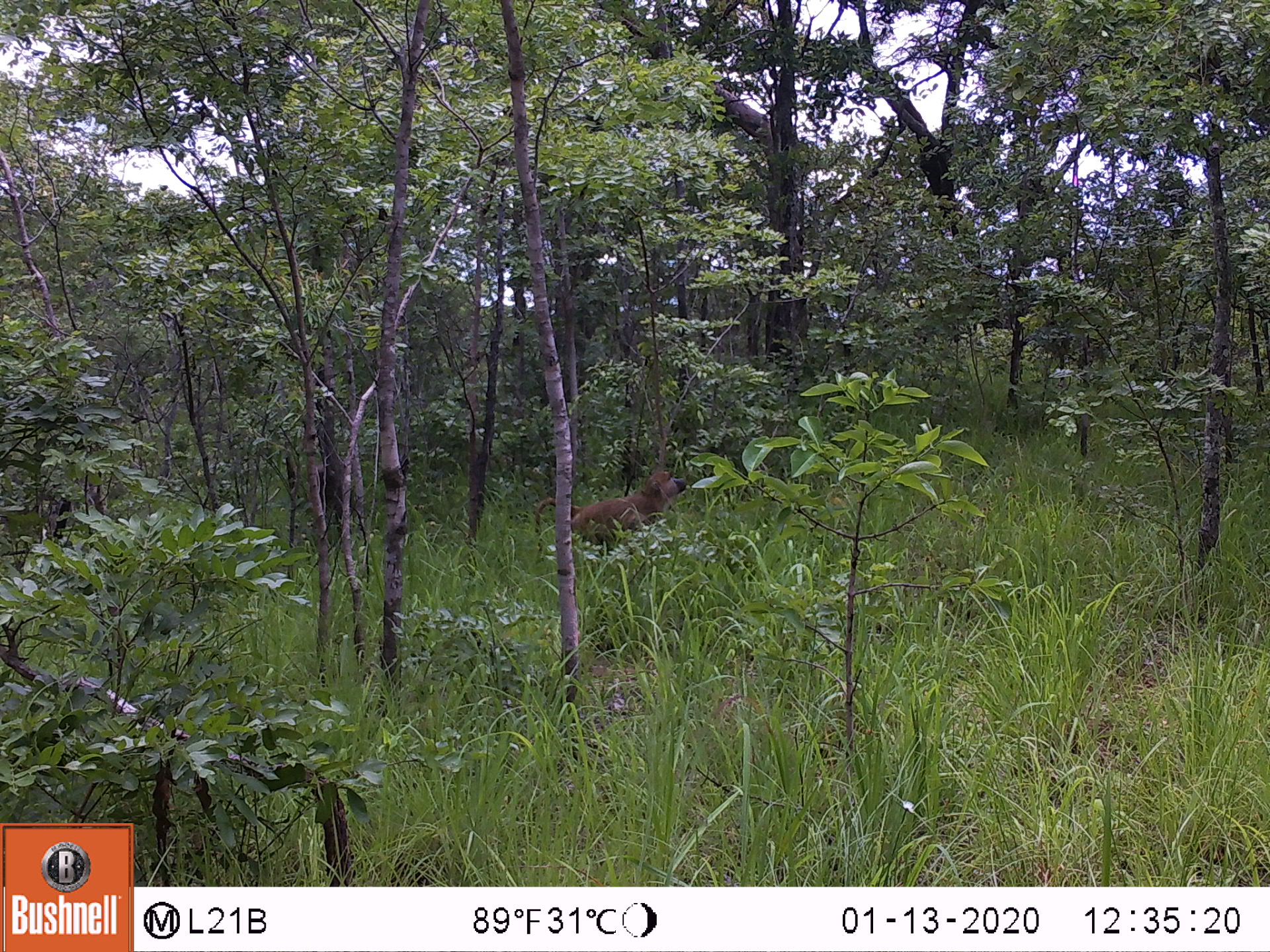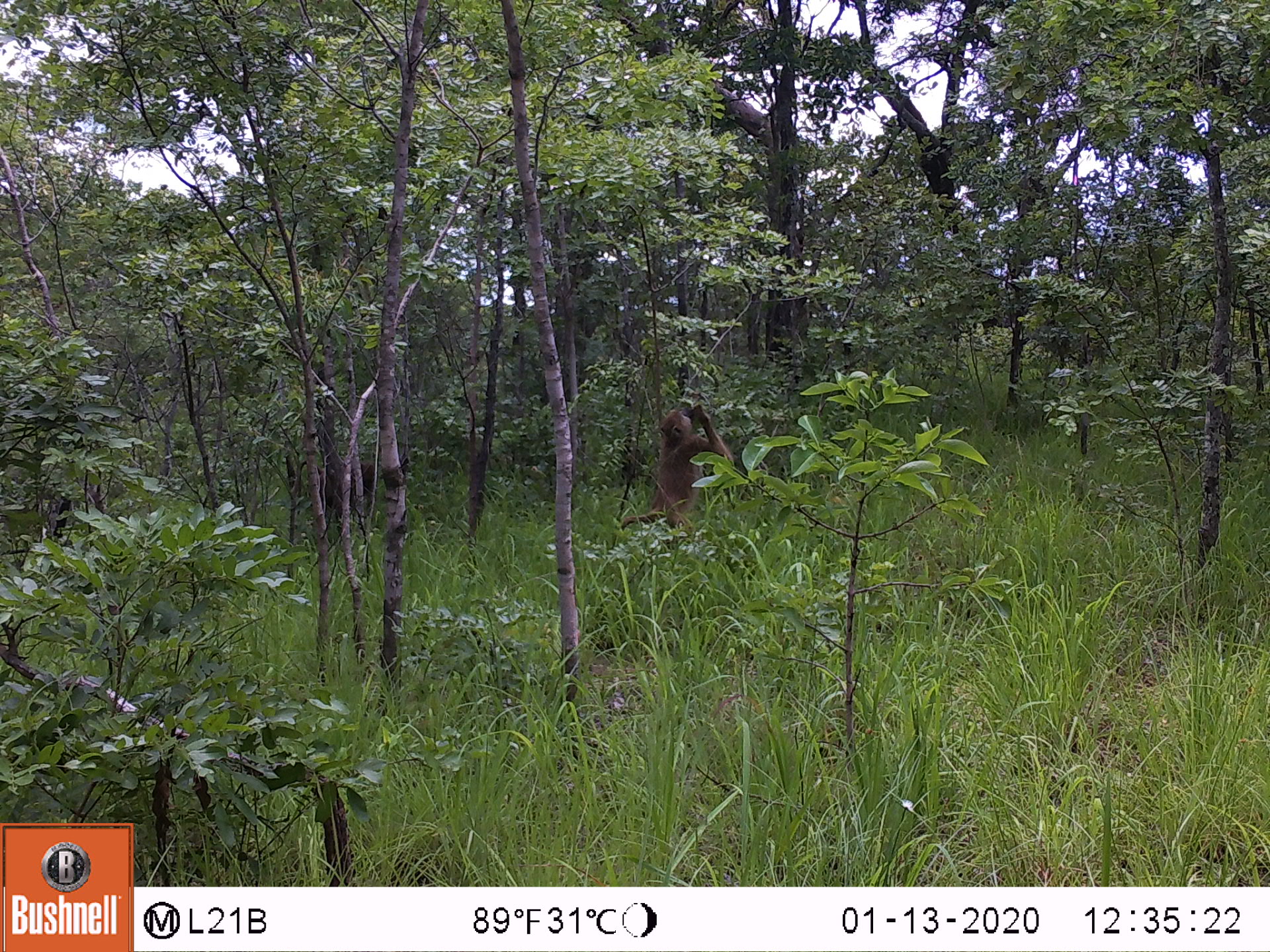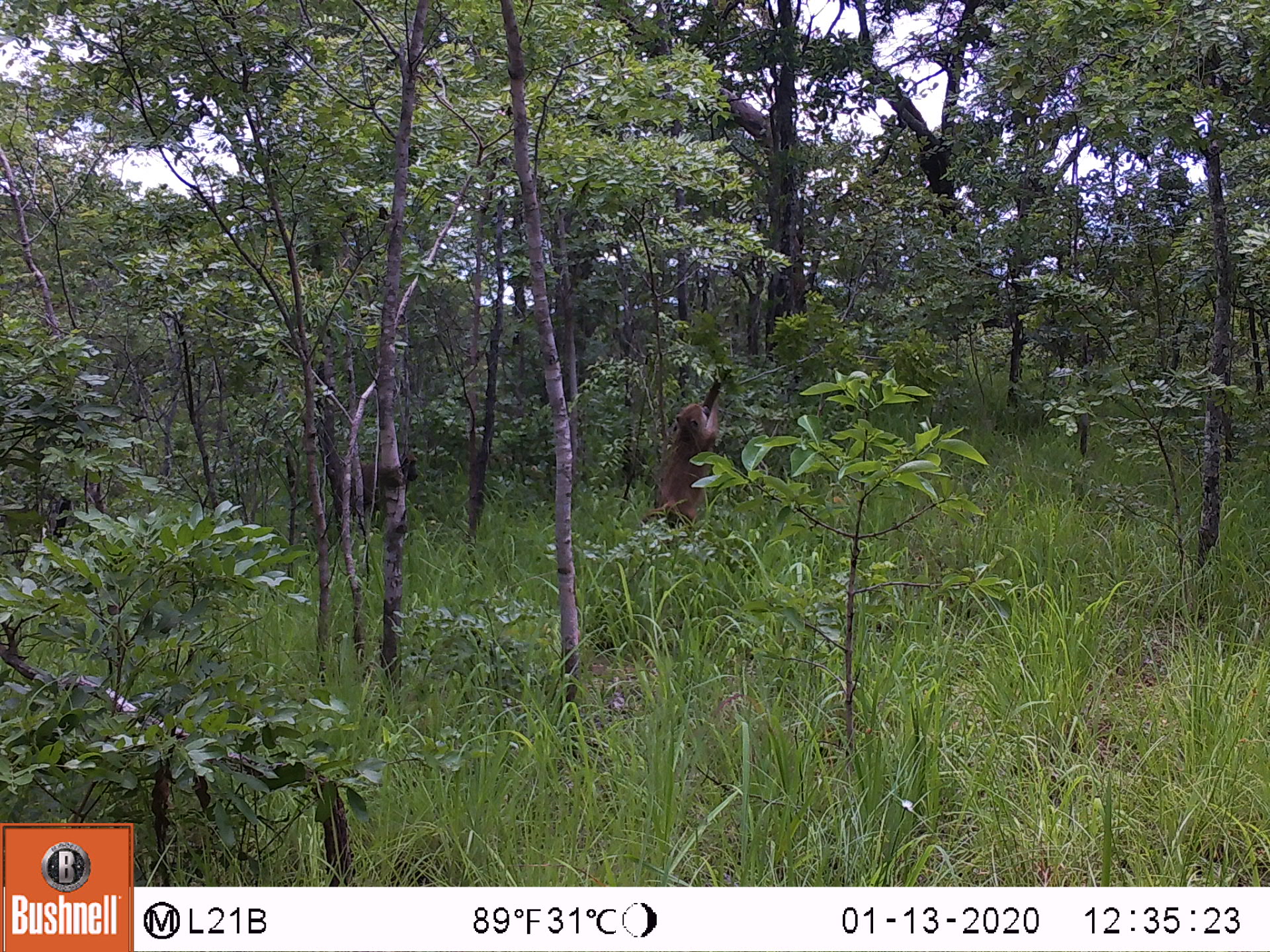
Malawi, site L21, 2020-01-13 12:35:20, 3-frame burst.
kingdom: Animalia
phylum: Chordata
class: Mammalia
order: Primates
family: Cercopithecidae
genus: Papio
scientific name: Papio cynocephalus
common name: yellow baboon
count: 1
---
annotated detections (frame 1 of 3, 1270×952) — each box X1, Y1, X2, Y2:
yellow baboon: 533, 468, 688, 565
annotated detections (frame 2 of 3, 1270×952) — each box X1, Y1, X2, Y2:
yellow baboon: 627, 402, 735, 560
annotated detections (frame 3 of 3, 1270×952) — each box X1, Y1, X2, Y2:
yellow baboon: 629, 365, 728, 540